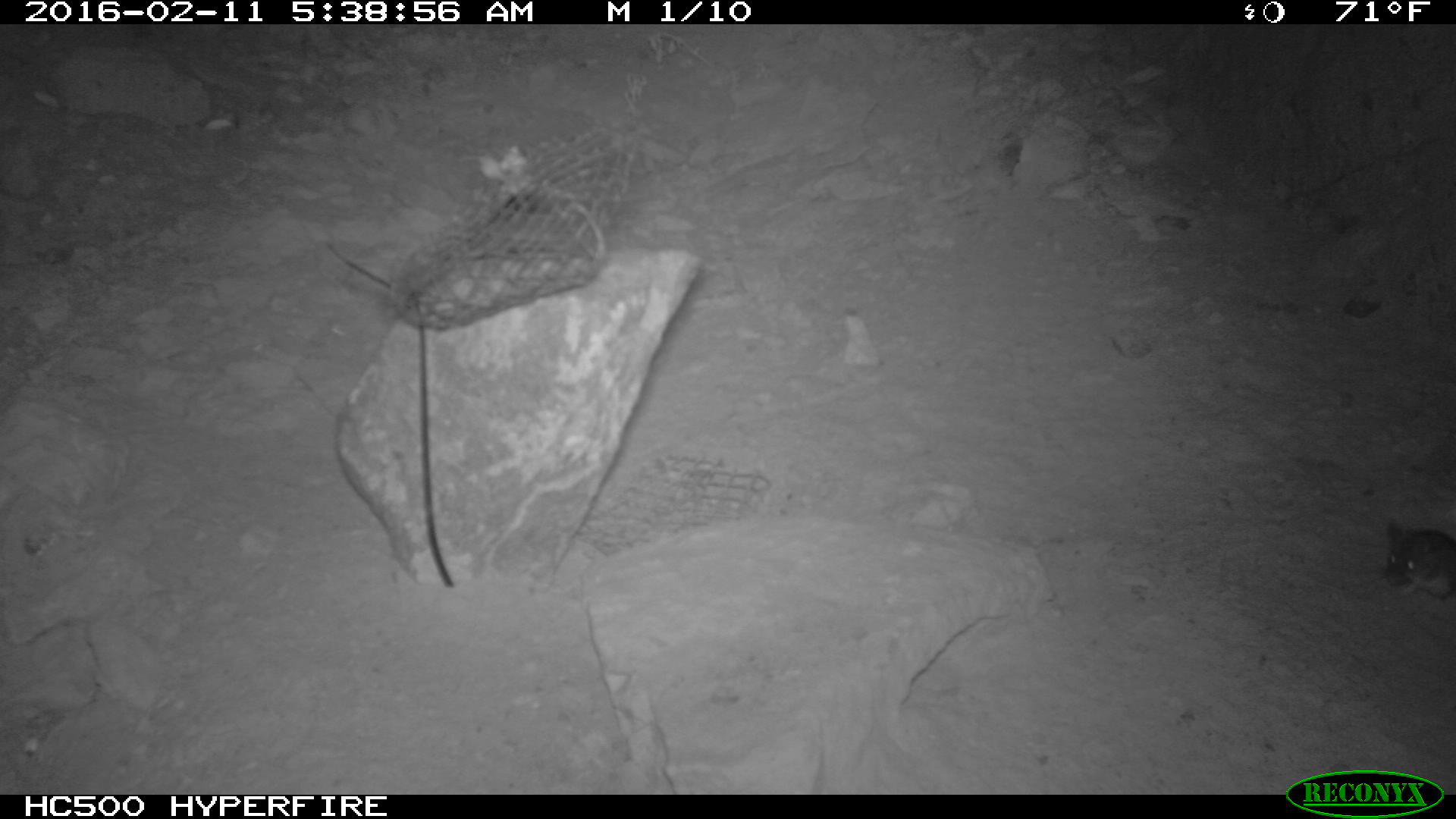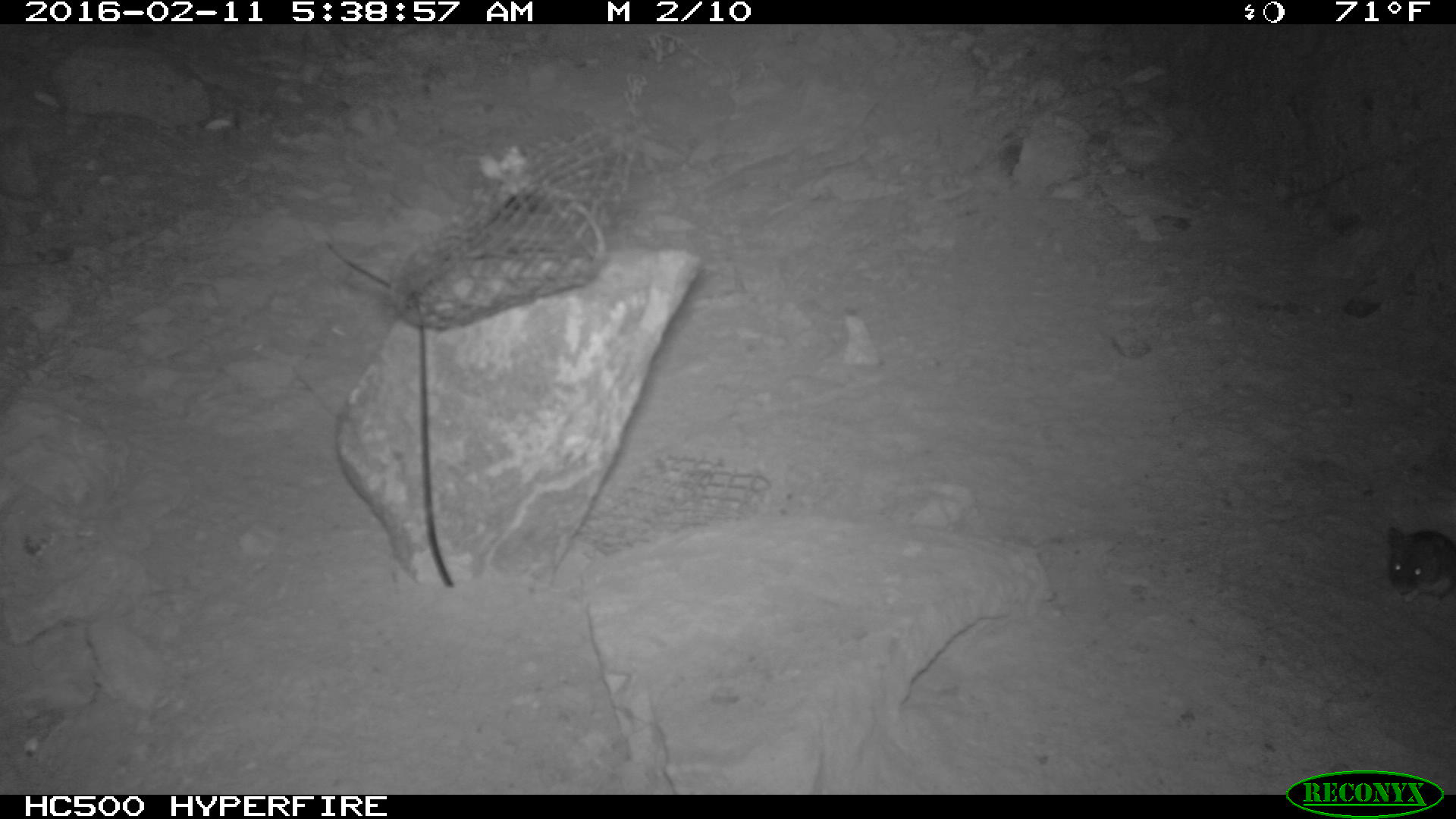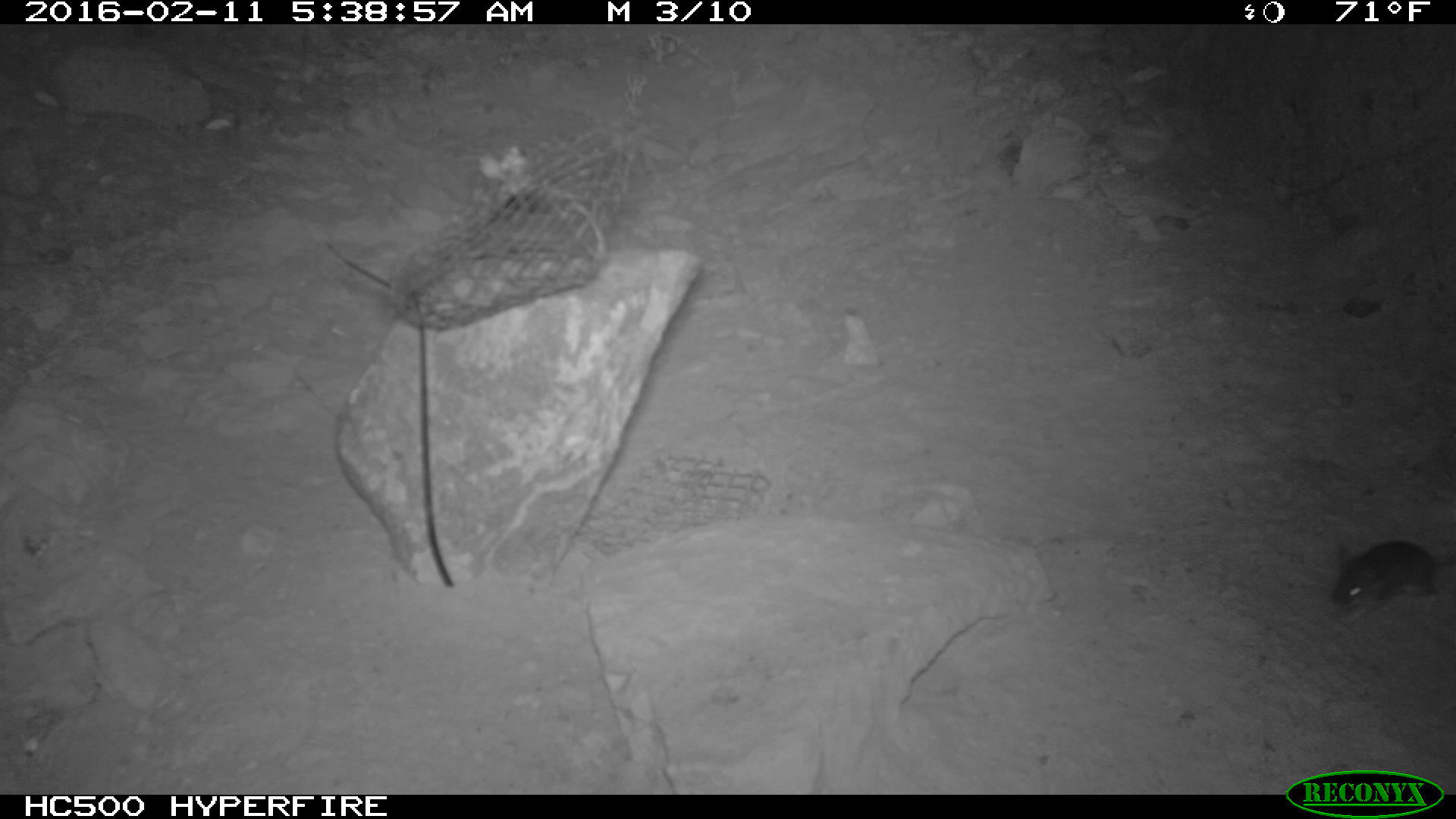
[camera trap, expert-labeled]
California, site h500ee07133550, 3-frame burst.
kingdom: Animalia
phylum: Chordata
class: Mammalia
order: Rodentia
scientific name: Rodentia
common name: rodent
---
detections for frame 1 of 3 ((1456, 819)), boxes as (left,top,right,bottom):
rodent: (1379,518,1455,602)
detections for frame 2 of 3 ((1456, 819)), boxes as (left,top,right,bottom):
rodent: (1386,526,1455,603)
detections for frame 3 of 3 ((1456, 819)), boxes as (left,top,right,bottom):
rodent: (1324,540,1455,629)